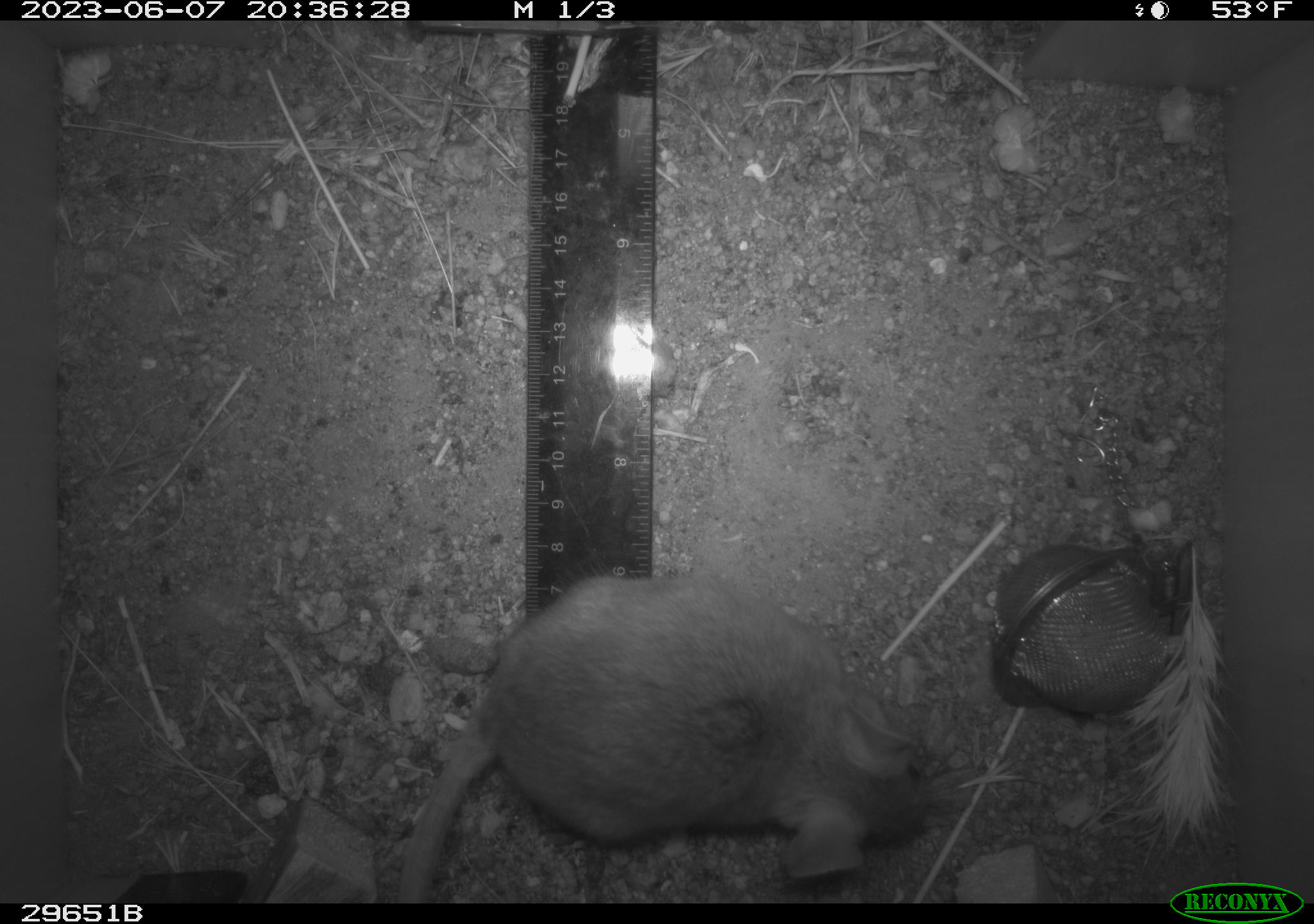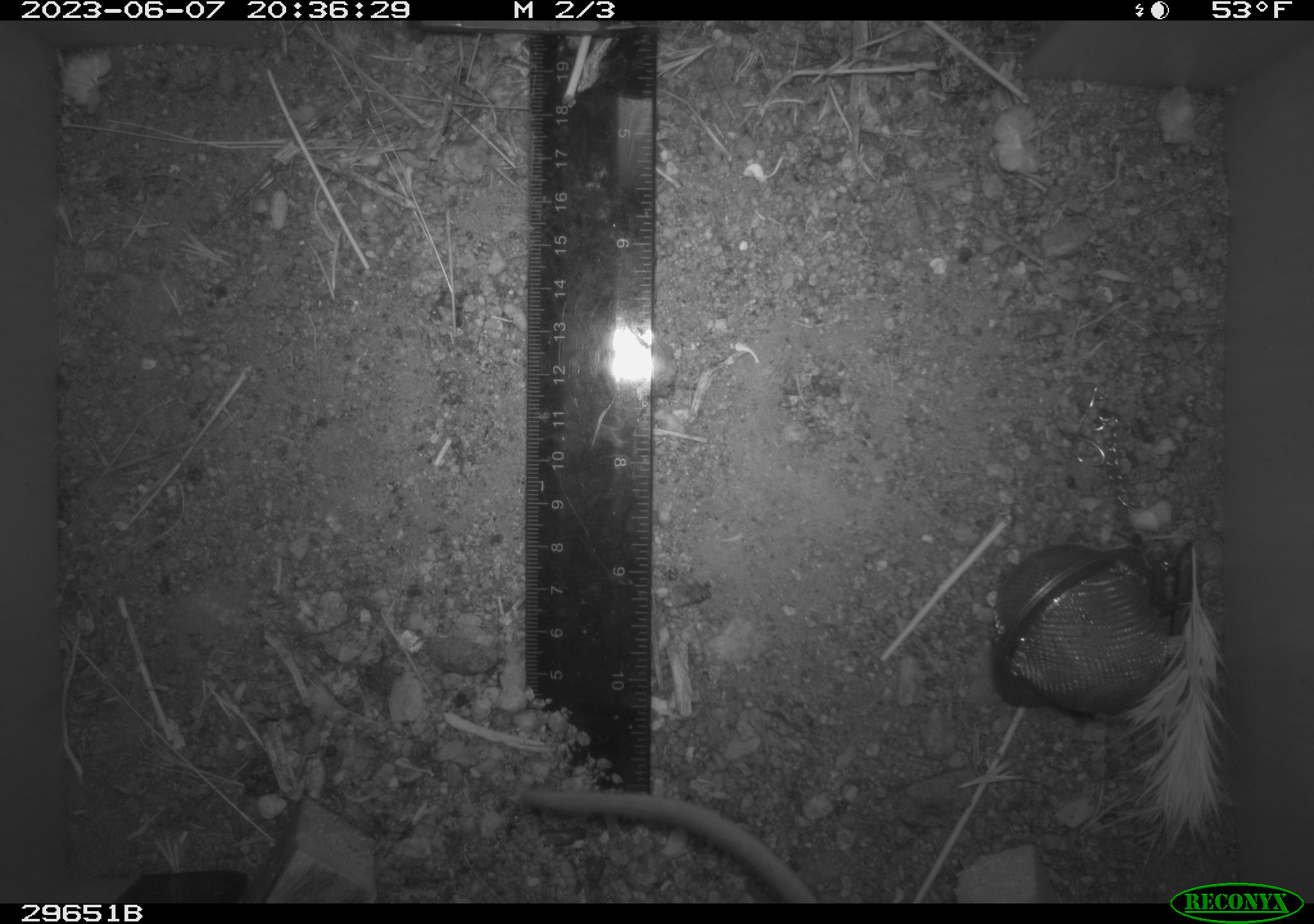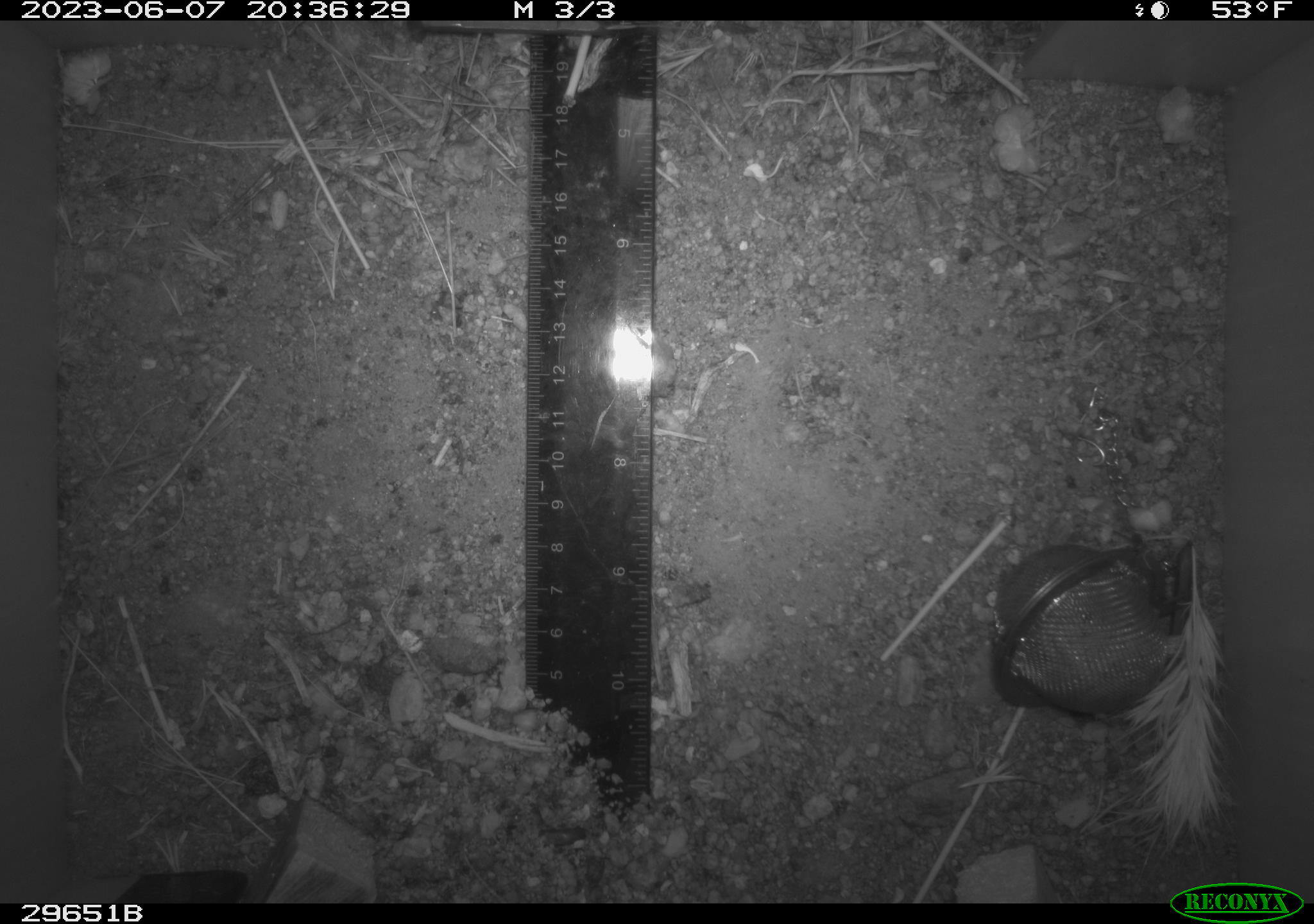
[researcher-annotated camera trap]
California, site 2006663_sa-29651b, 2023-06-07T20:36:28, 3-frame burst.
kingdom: Animalia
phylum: Chordata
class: Mammalia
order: Rodentia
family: Cricetidae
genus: Neotoma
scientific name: Neotoma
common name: pack rat or woodrat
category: neotoma species